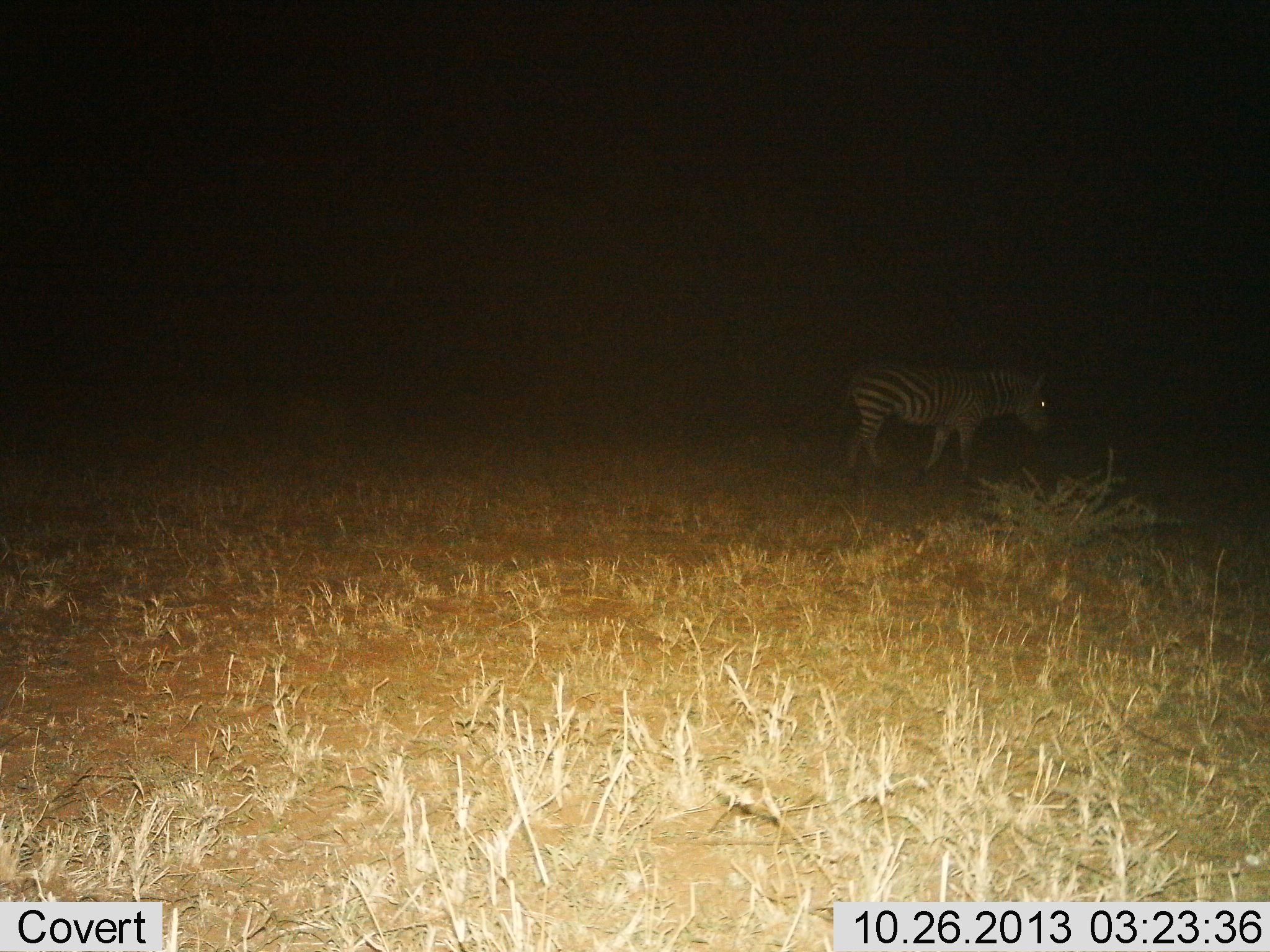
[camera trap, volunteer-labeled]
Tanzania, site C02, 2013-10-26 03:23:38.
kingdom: Animalia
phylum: Chordata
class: Mammalia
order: Perissodactyla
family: Equidae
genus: Equus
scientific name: Equus quagga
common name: plains zebra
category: zebra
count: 1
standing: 39%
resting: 0%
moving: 65%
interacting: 0%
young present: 0%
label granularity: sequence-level